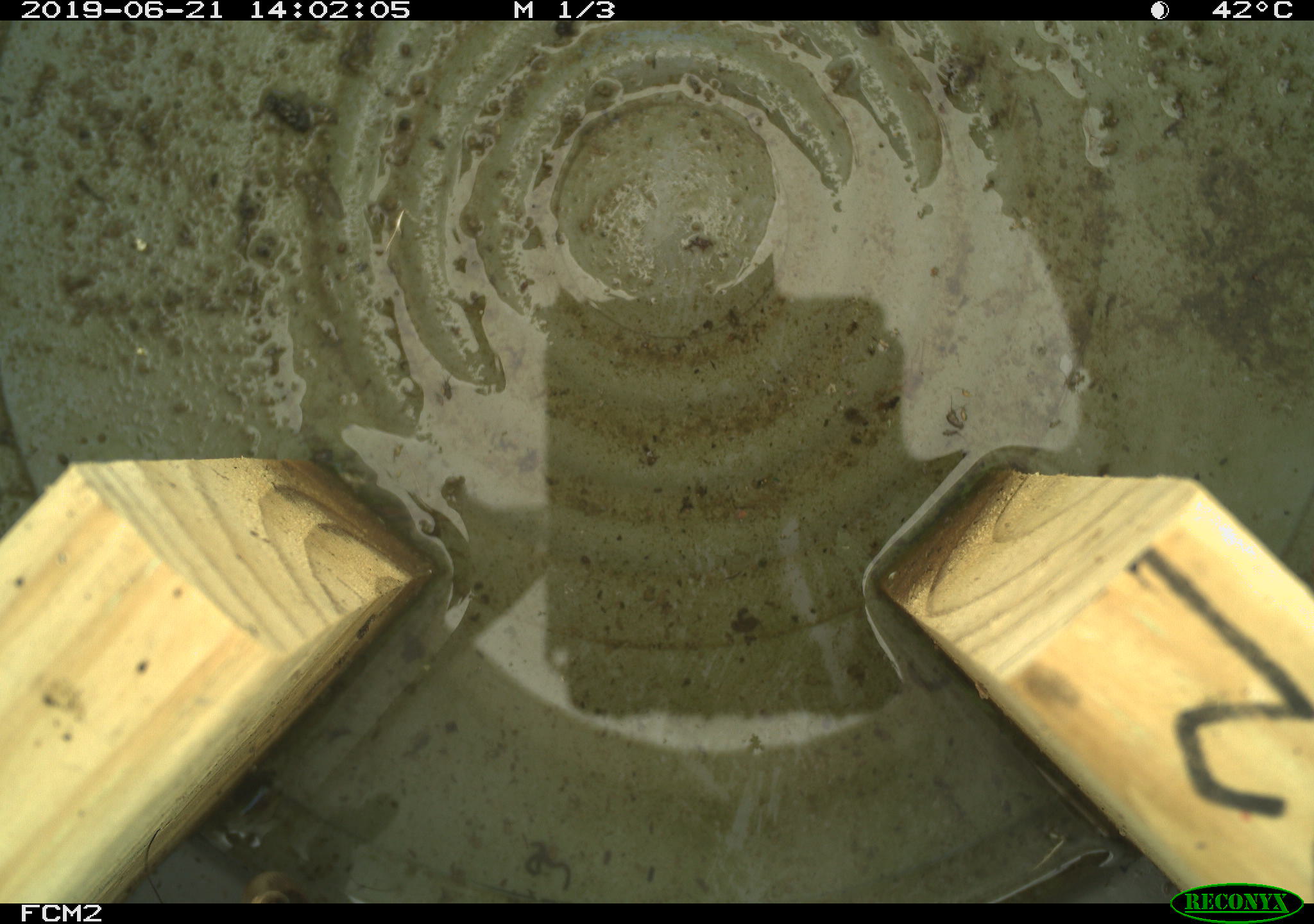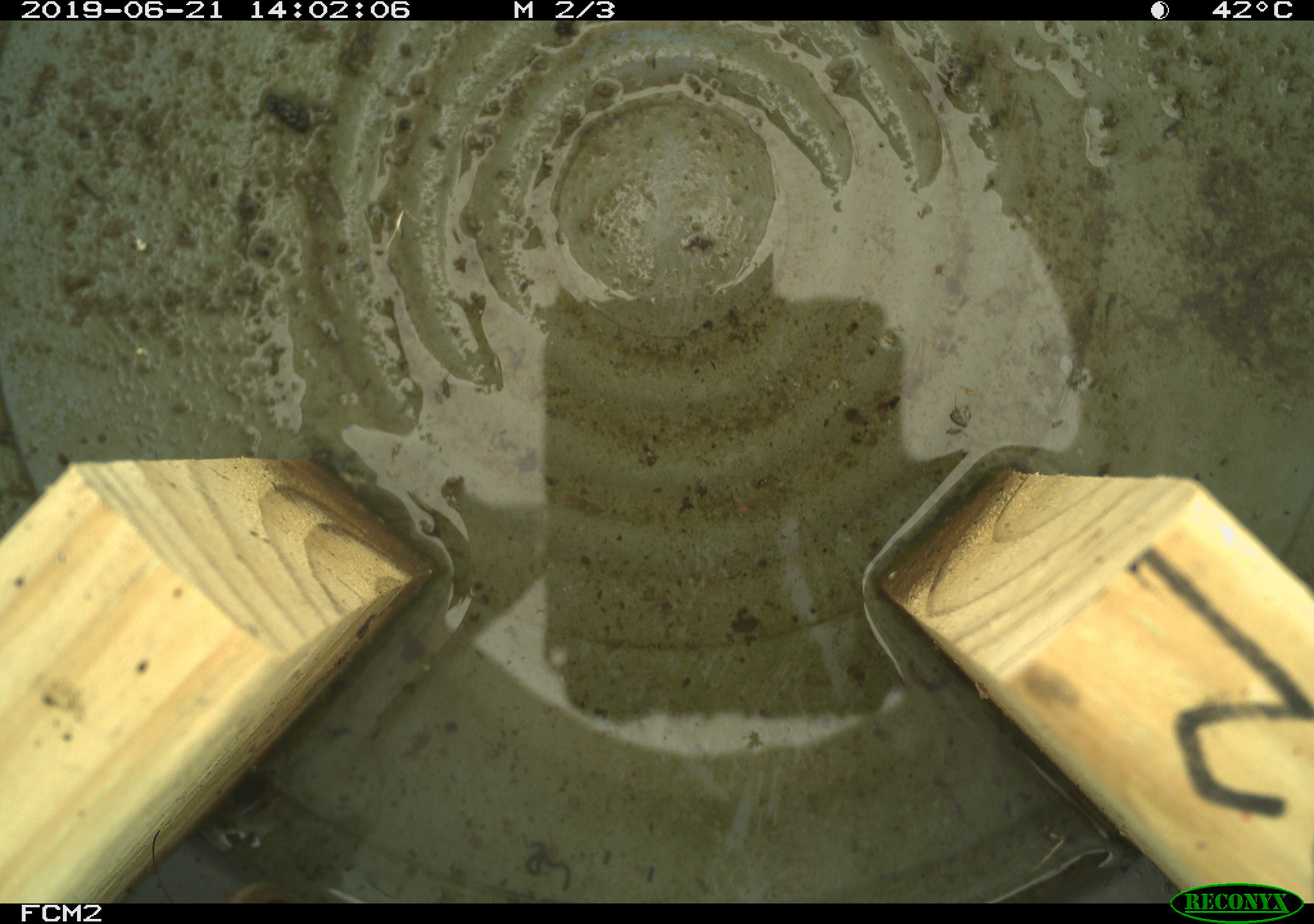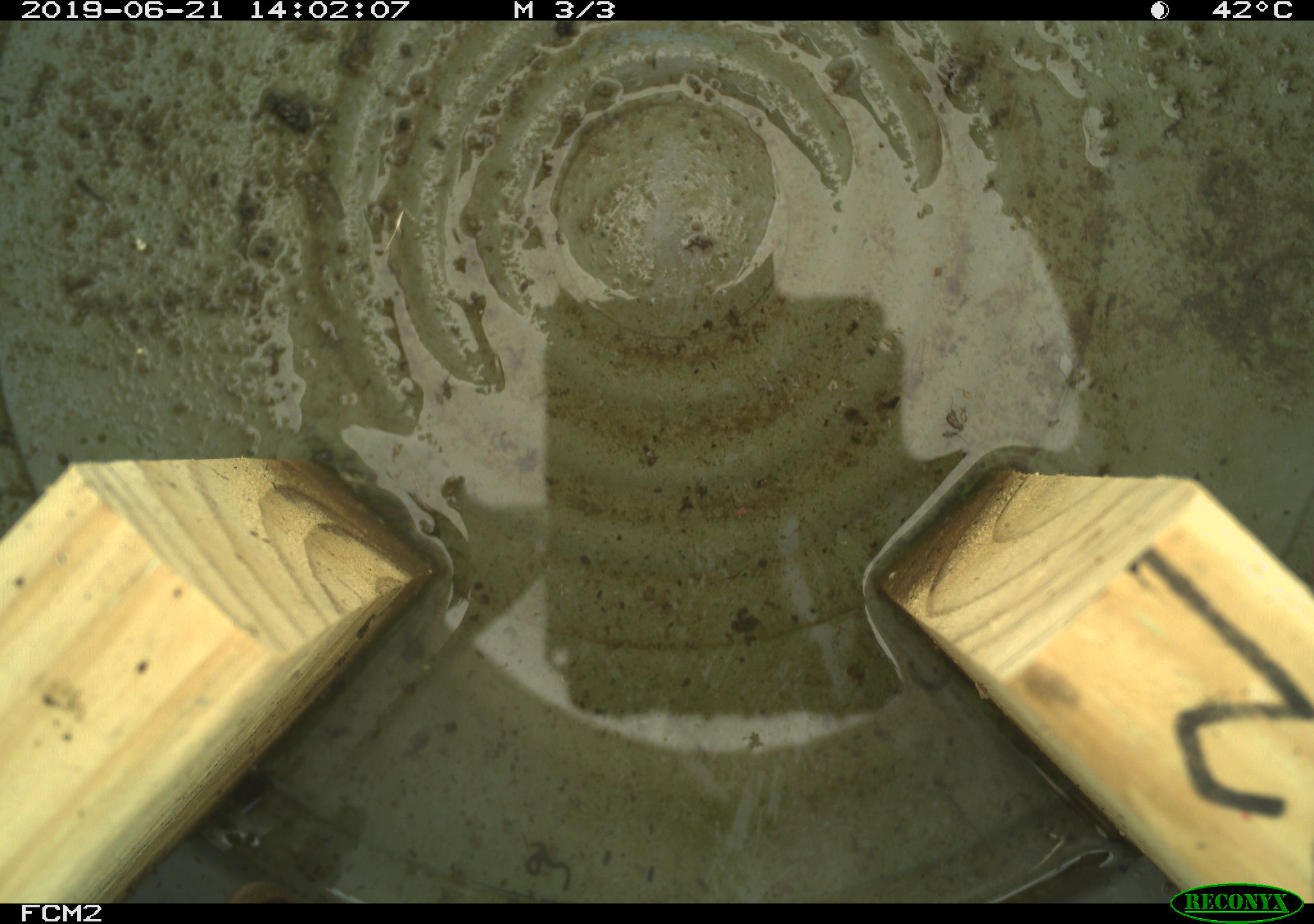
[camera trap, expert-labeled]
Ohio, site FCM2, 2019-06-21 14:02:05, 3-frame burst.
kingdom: Animalia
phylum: Chordata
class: Reptilia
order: Squamata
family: Colubridae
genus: Thamnophis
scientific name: Thamnophis sirtalis sirtalis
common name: eastern gartersnake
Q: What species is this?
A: Eastern gartersnake (Thamnophis sirtalis sirtalis).